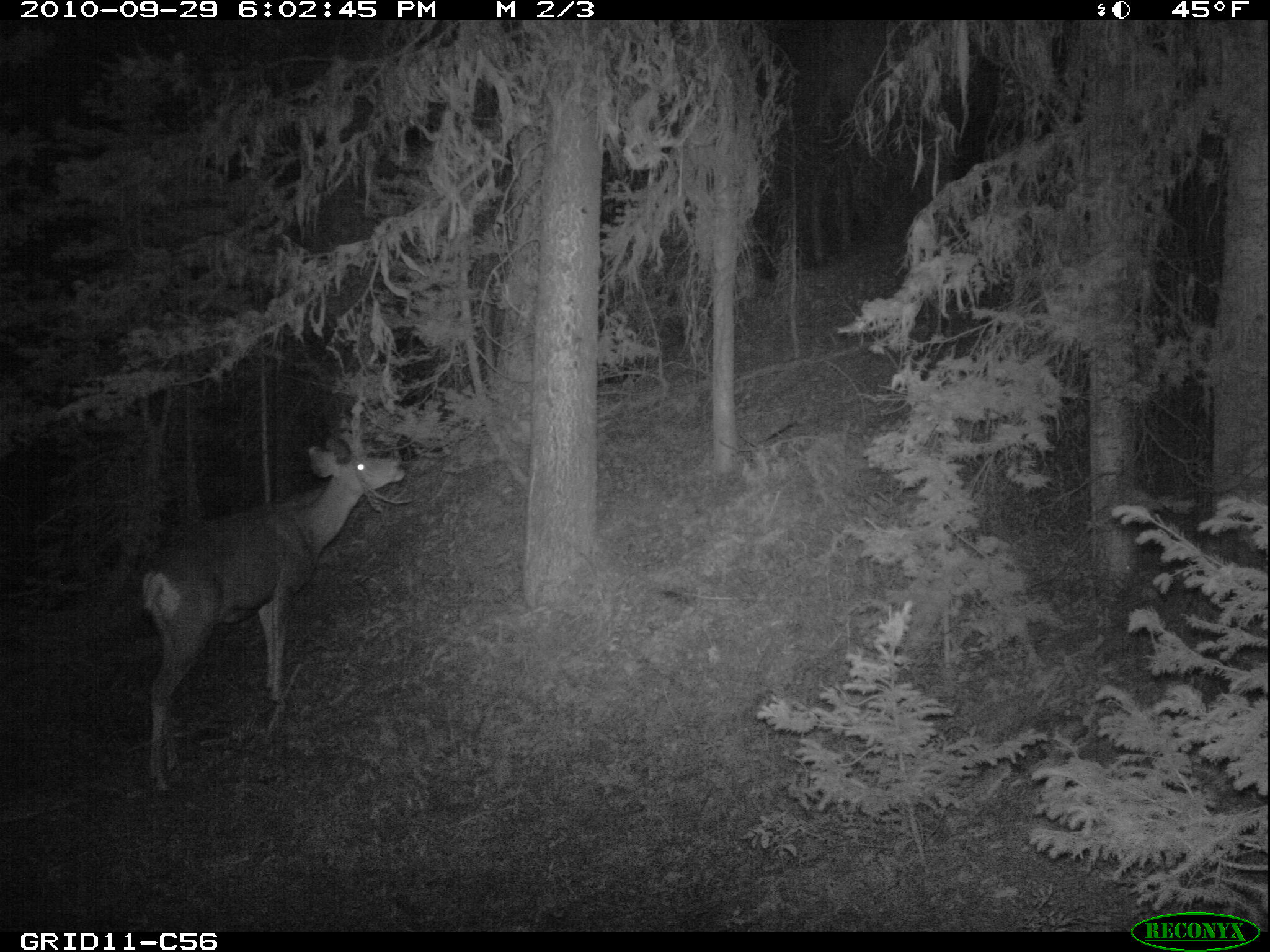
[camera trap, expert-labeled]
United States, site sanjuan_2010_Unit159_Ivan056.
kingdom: Animalia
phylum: Chordata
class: Mammalia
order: Artiodactyla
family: Cervidae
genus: Odocoileus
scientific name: Odocoileus hemionus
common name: mule deer